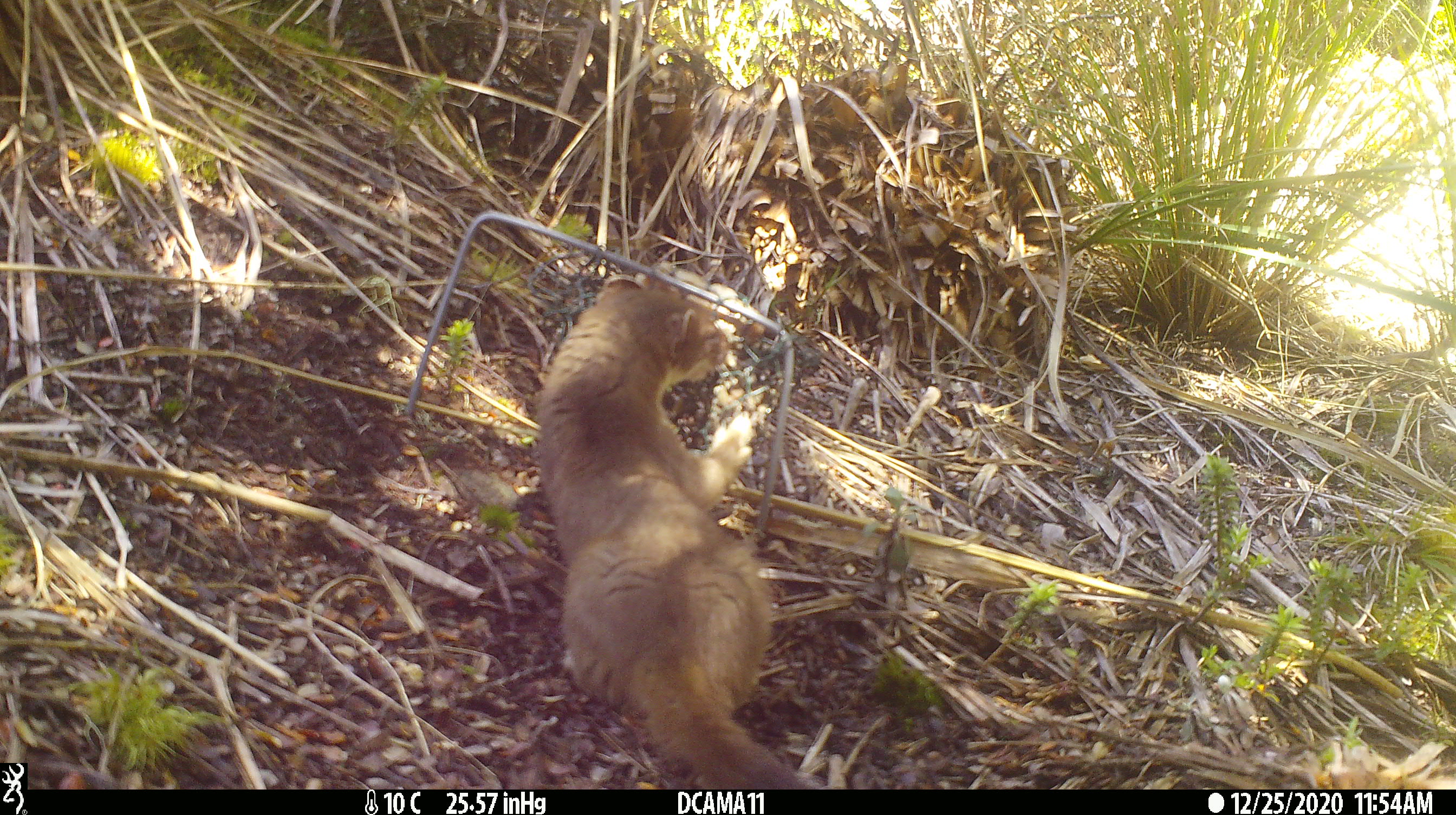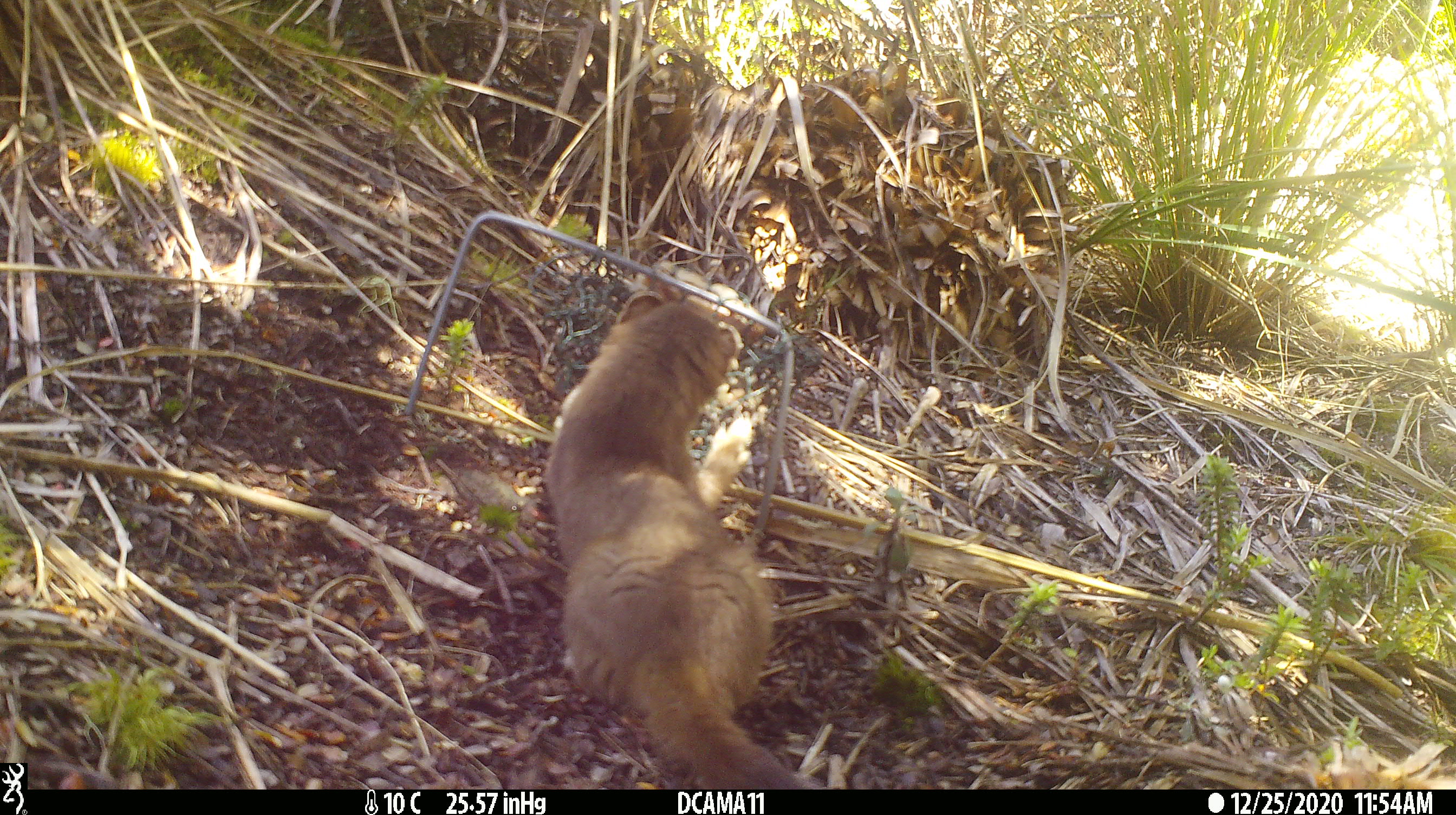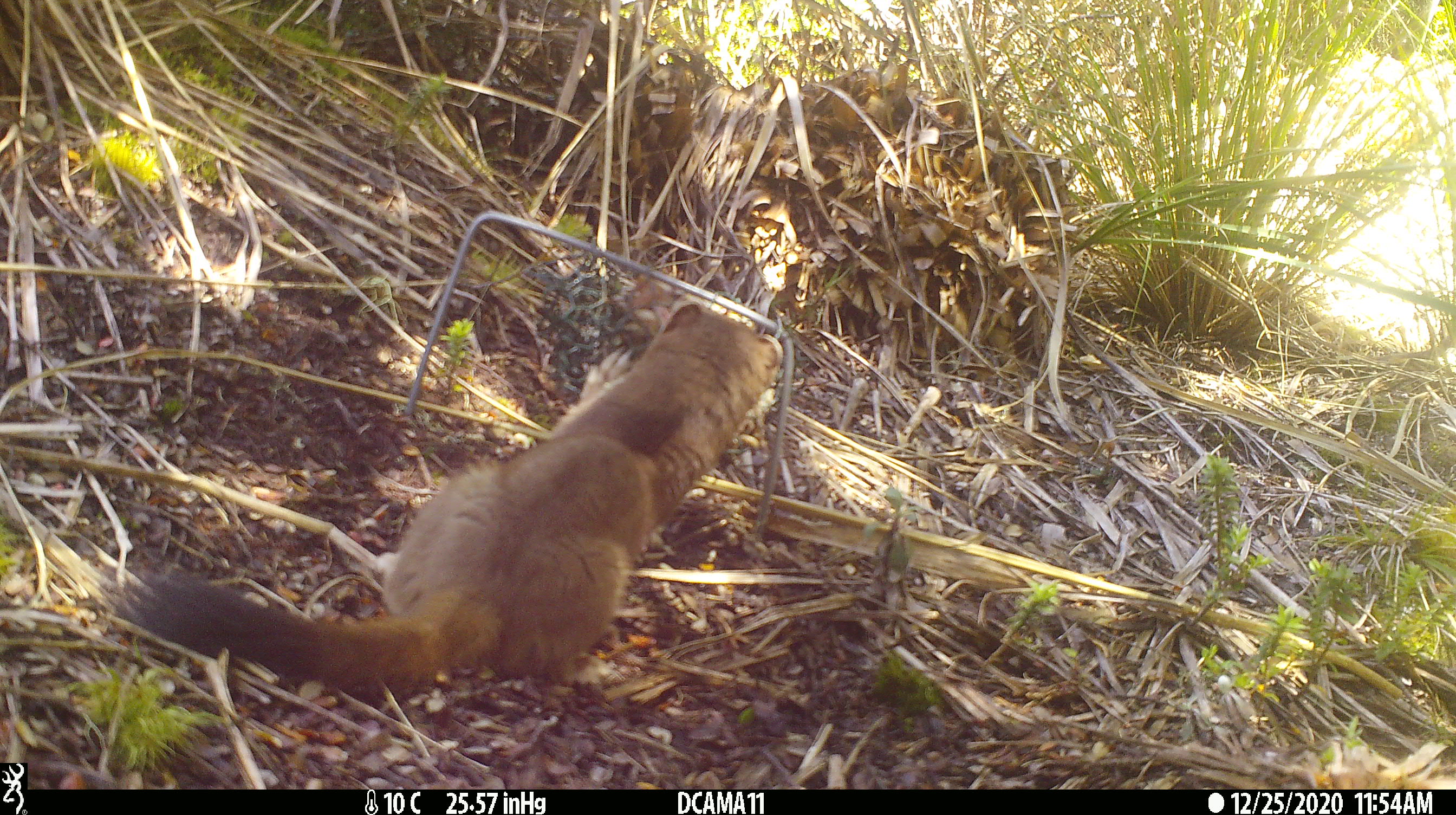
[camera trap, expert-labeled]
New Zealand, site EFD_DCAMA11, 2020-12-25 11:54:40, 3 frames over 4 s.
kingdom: Animalia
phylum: Chordata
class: Mammalia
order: Carnivora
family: Mustelidae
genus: Mustela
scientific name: Mustela erminea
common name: stoat